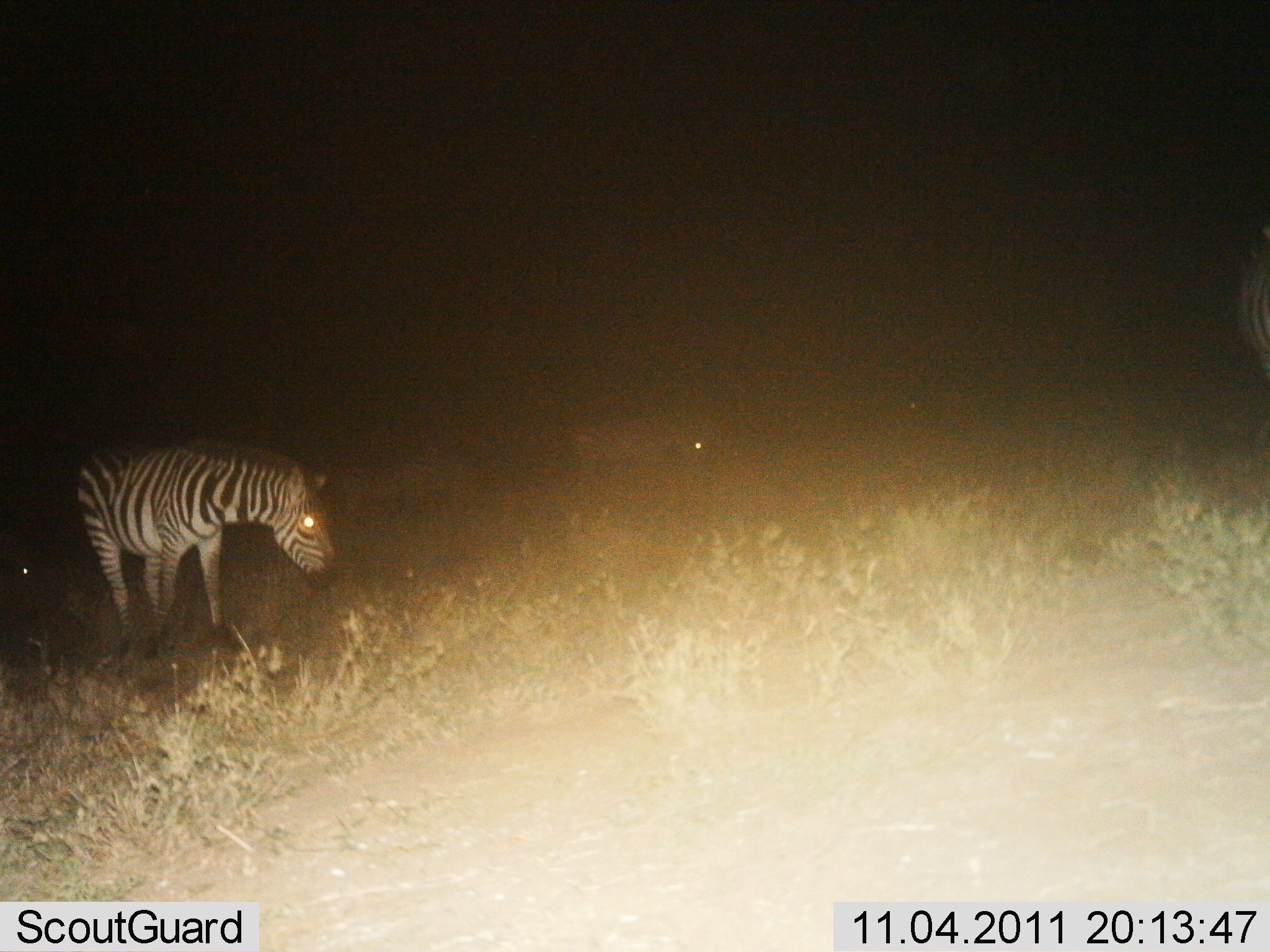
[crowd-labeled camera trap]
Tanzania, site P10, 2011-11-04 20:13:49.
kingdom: Animalia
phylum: Chordata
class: Mammalia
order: Perissodactyla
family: Equidae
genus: Equus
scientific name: Equus quagga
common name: plains zebra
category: zebra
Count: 3.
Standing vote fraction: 80%.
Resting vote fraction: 20%.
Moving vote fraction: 10%.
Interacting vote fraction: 0%.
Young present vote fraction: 0%.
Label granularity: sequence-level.